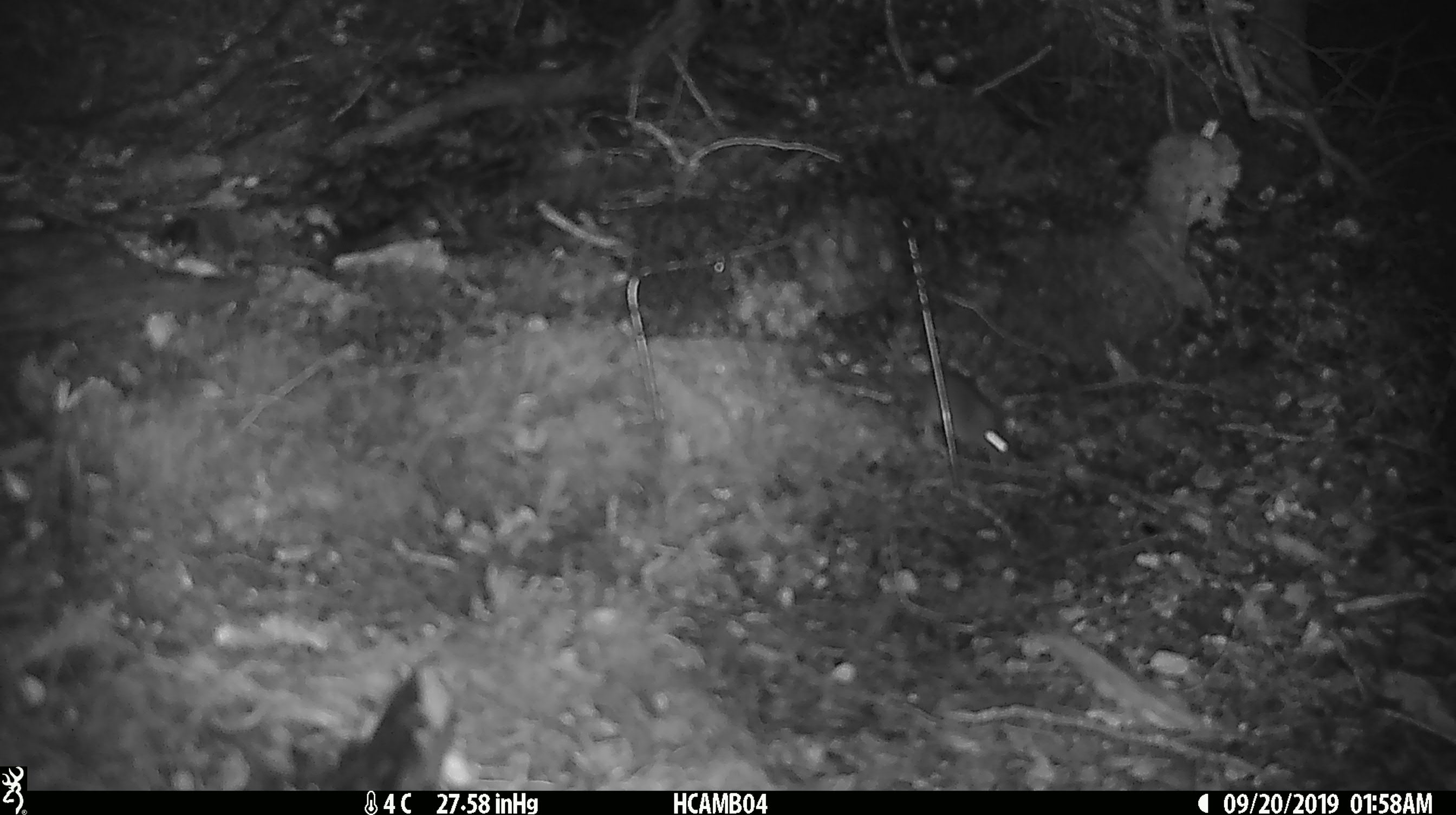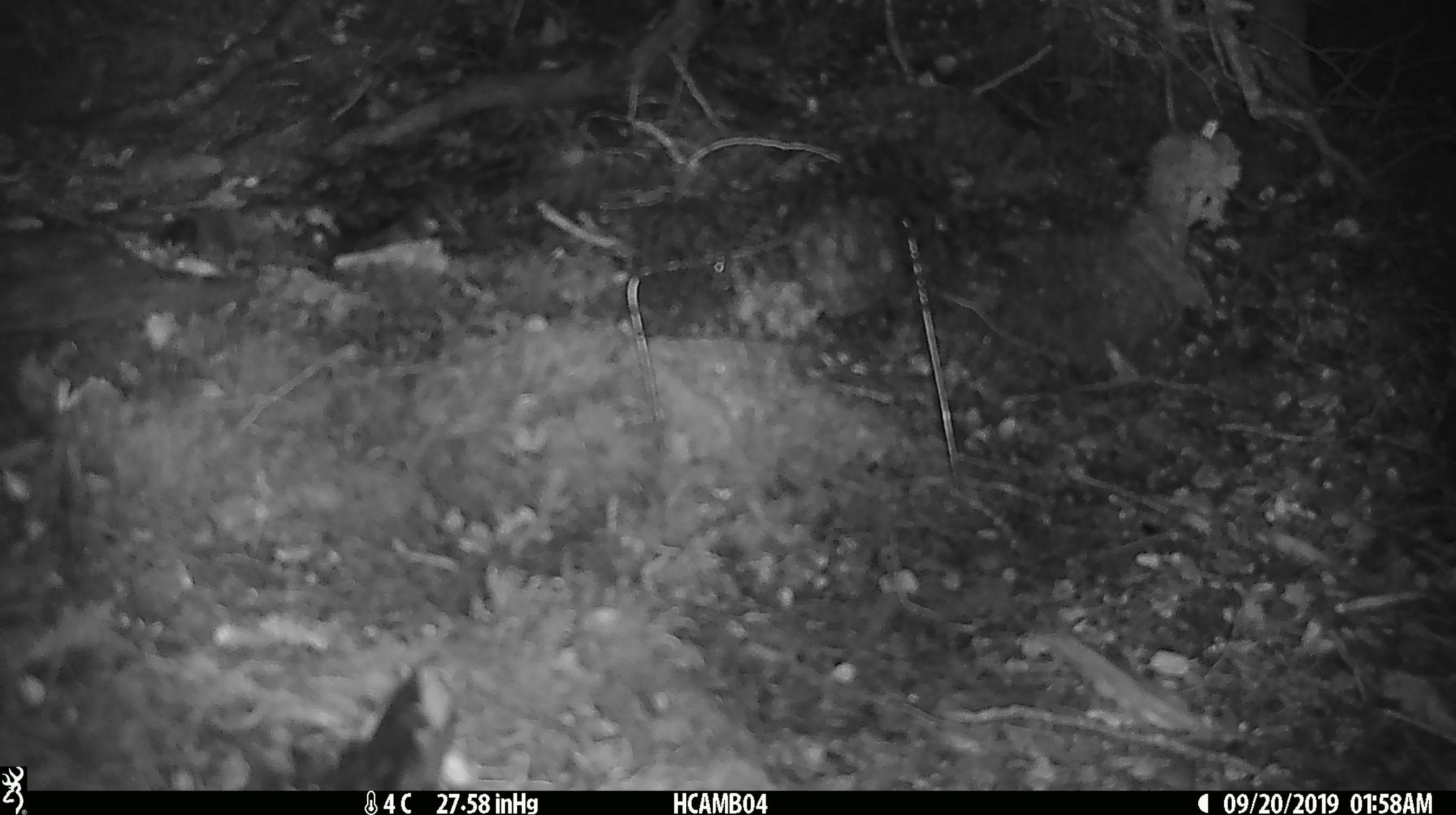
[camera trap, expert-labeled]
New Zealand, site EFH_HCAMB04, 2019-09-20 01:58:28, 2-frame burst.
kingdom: Animalia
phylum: Chordata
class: Mammalia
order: Rodentia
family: Muridae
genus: Mus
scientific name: Mus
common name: mouse